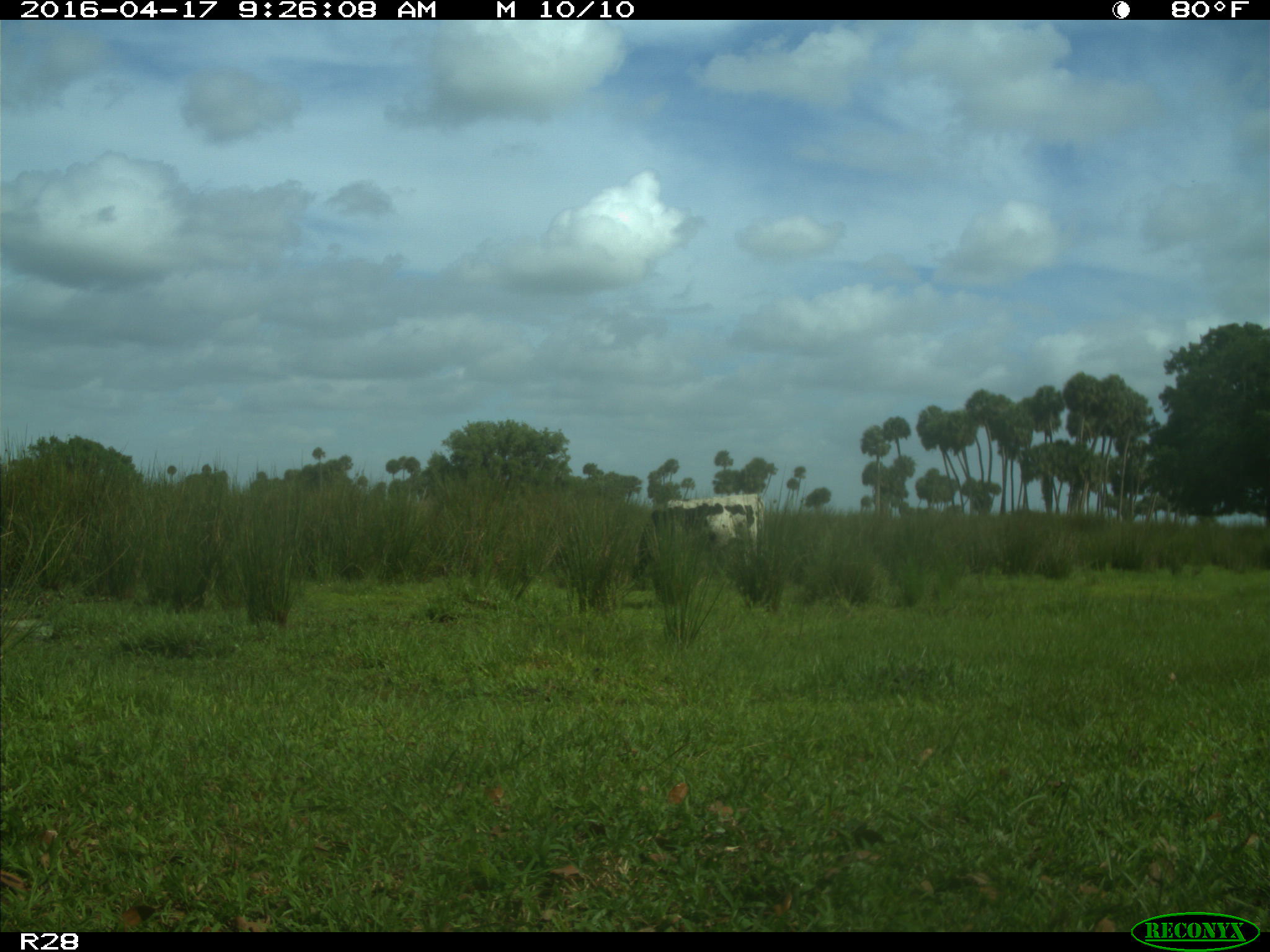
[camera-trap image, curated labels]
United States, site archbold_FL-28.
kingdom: Animalia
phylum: Chordata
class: Mammalia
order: Artiodactyla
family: Bovidae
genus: Bos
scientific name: Bos taurus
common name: domestic cow